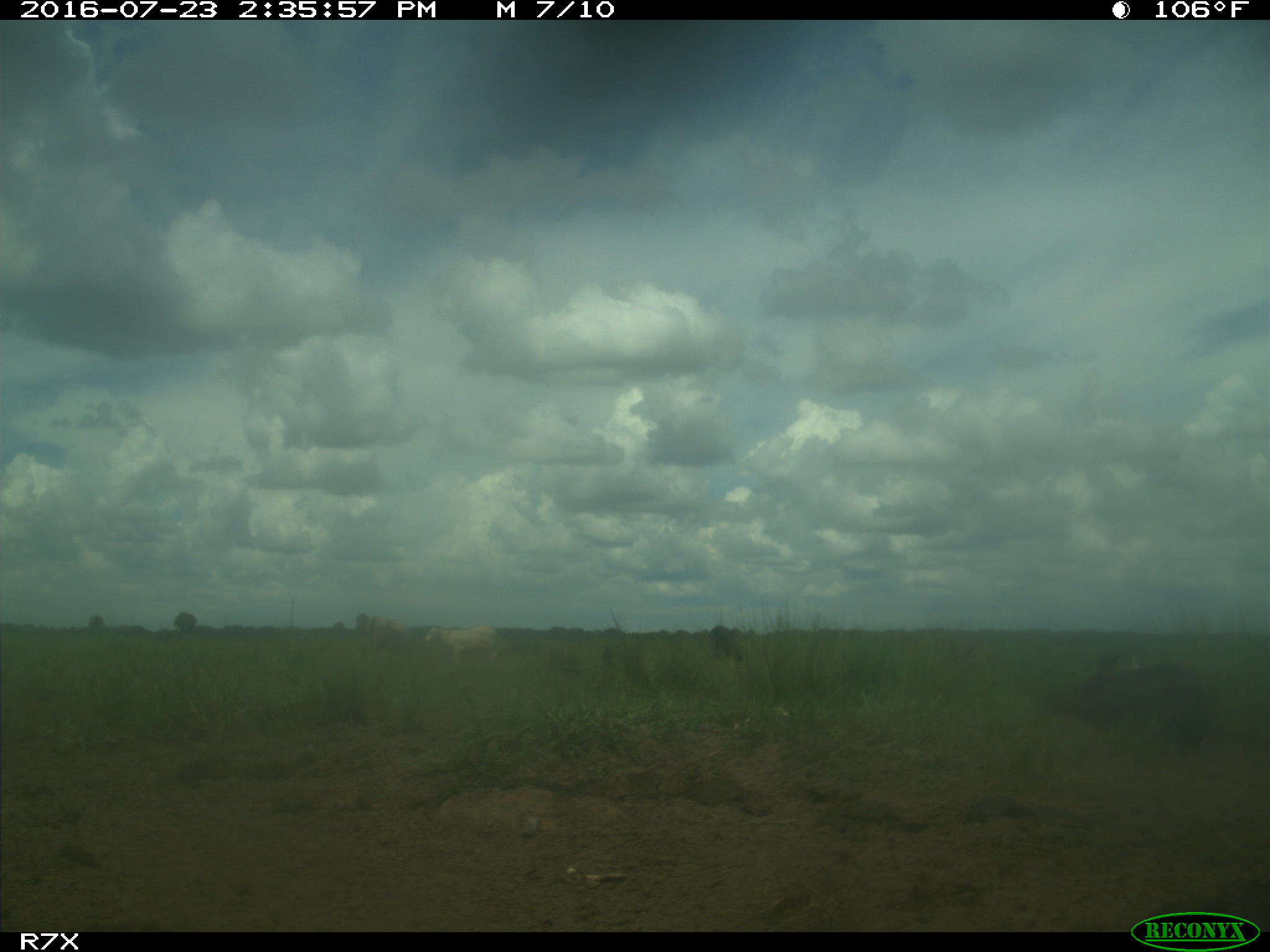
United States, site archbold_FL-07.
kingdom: Animalia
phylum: Chordata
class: Mammalia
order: Artiodactyla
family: Bovidae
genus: Bos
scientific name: Bos taurus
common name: domestic cow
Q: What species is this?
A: Bos taurus (domestic cow).